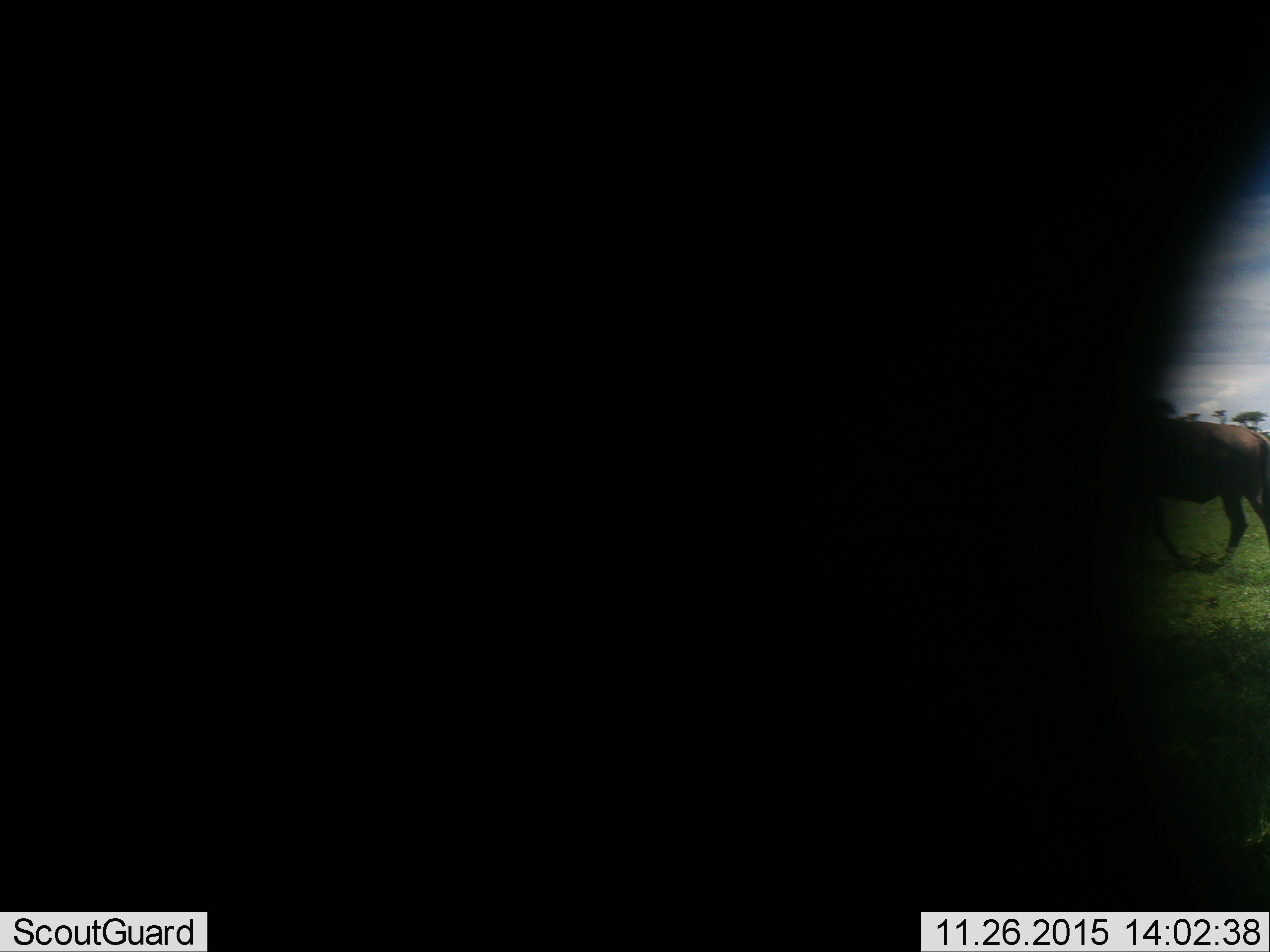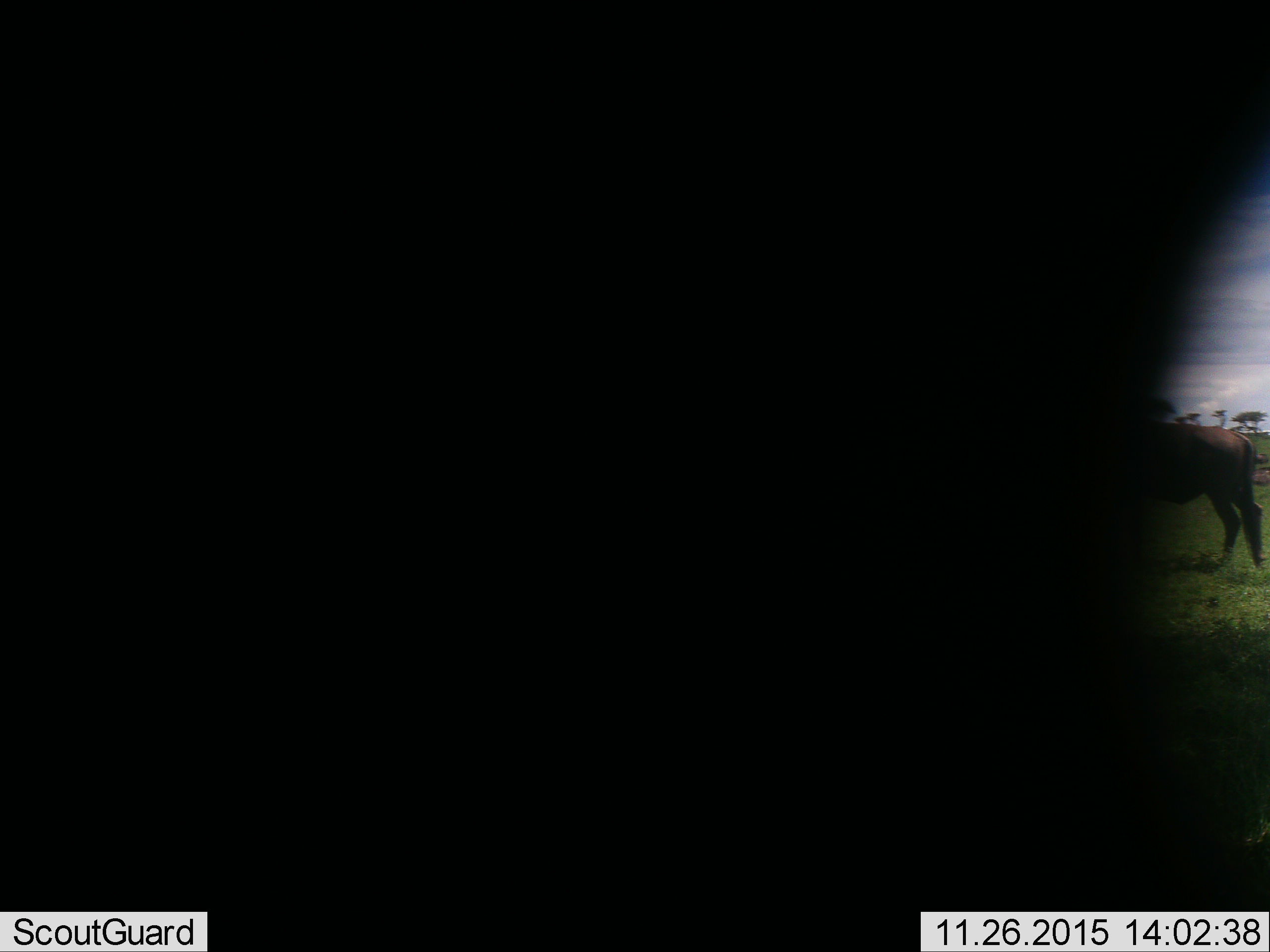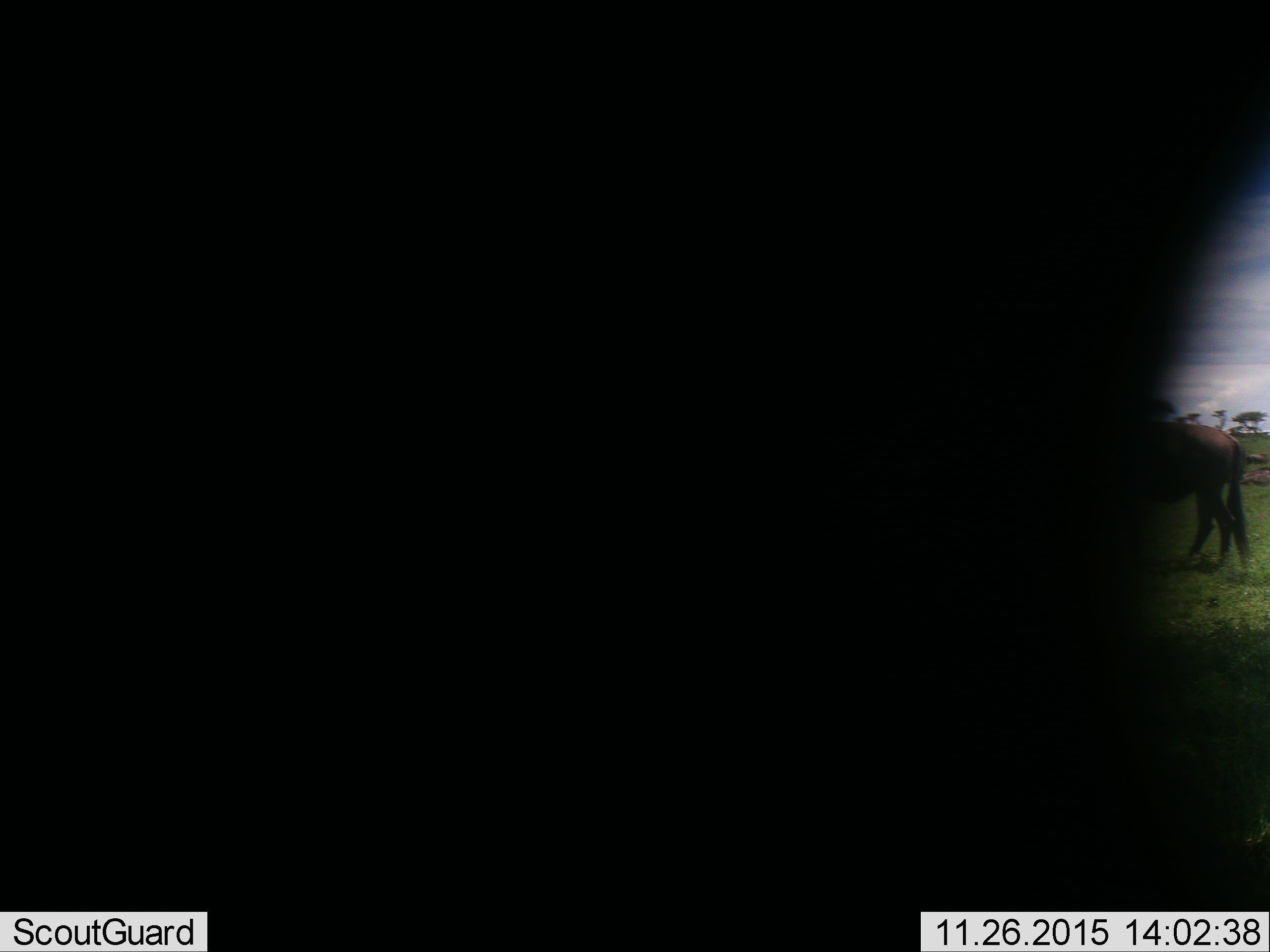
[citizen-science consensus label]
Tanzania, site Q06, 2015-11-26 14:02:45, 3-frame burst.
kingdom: Animalia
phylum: Chordata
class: Mammalia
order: Artiodactyla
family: Bovidae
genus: Connochaetes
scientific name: Connochaetes taurinus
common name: blue wildebeest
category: wildebeest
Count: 2.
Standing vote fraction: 88%.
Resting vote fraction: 25%.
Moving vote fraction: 62%.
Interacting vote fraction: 0%.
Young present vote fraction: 0%.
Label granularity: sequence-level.